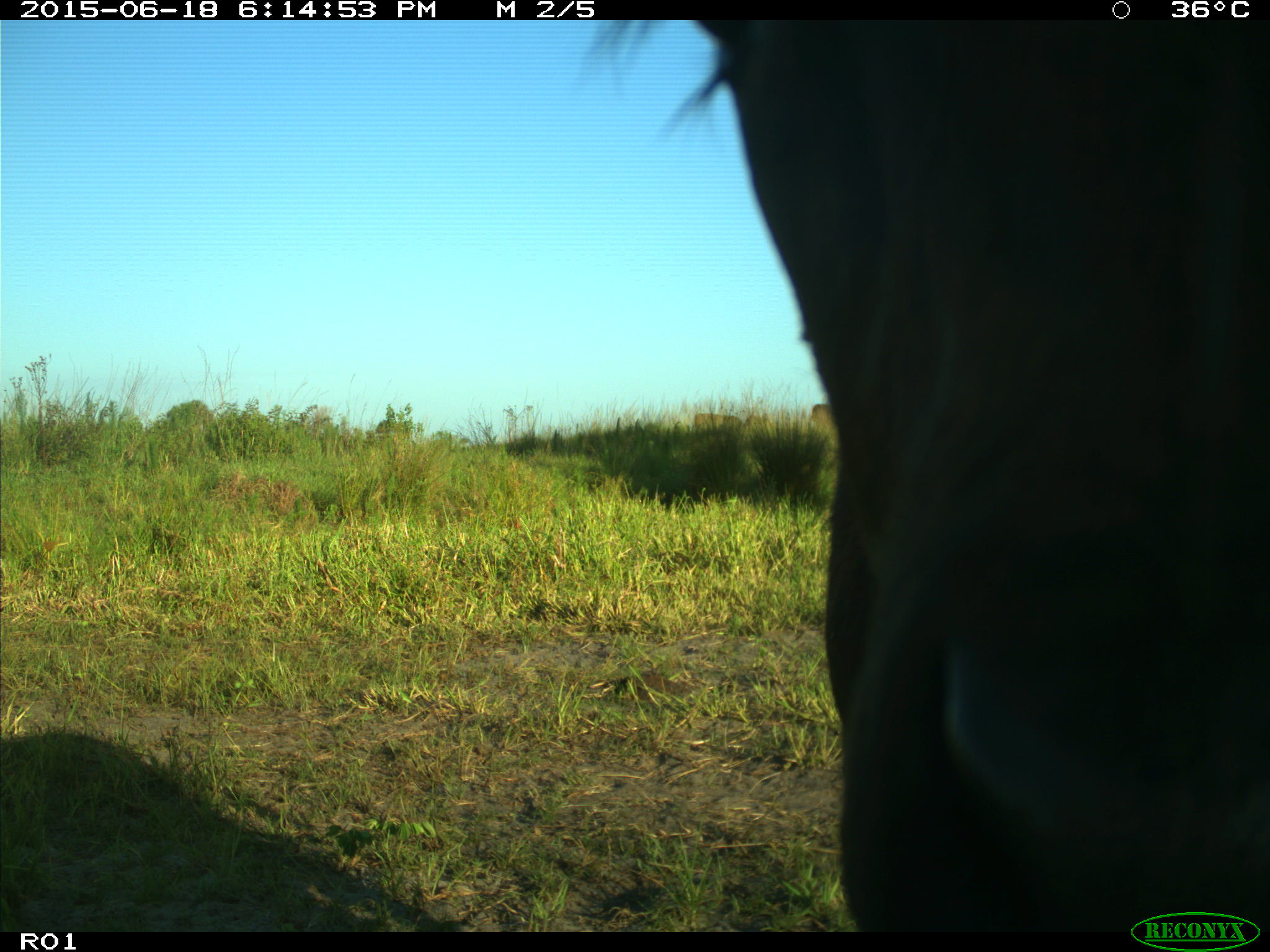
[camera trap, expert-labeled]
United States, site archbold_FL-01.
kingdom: Animalia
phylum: Chordata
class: Mammalia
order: Artiodactyla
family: Bovidae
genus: Bos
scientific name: Bos taurus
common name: domestic cow